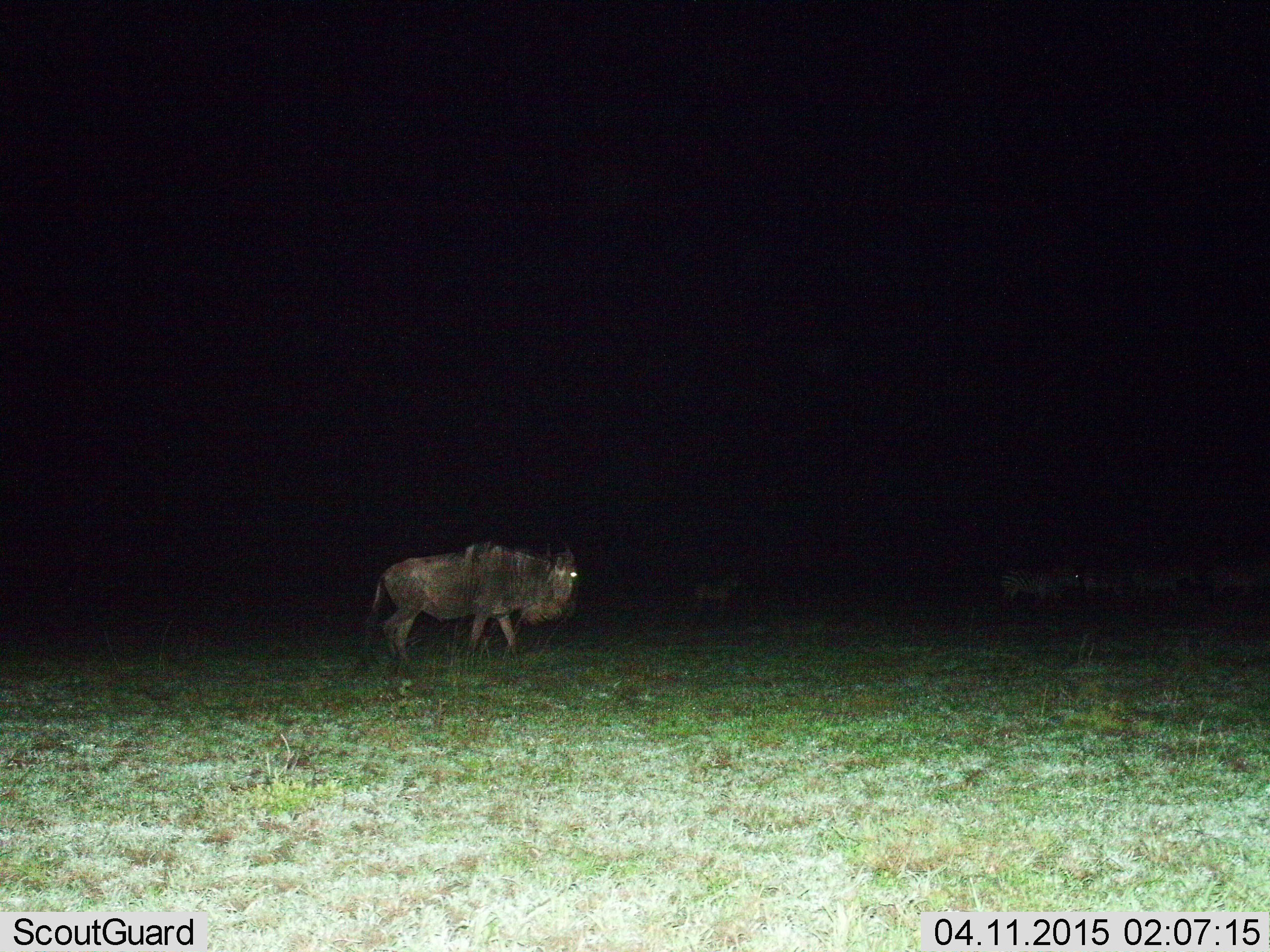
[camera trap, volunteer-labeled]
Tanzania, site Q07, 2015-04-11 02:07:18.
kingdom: Animalia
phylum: Chordata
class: Mammalia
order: Artiodactyla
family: Bovidae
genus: Connochaetes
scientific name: Connochaetes taurinus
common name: blue wildebeest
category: wildebeest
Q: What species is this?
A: Wildebeest (blue wildebeest) (Connochaetes taurinus).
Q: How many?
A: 5.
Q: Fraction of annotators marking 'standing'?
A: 17%.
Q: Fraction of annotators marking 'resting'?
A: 8%.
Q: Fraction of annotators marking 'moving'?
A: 83%.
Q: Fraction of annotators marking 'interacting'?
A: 0%.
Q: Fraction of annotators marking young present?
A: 8%.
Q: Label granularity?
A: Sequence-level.